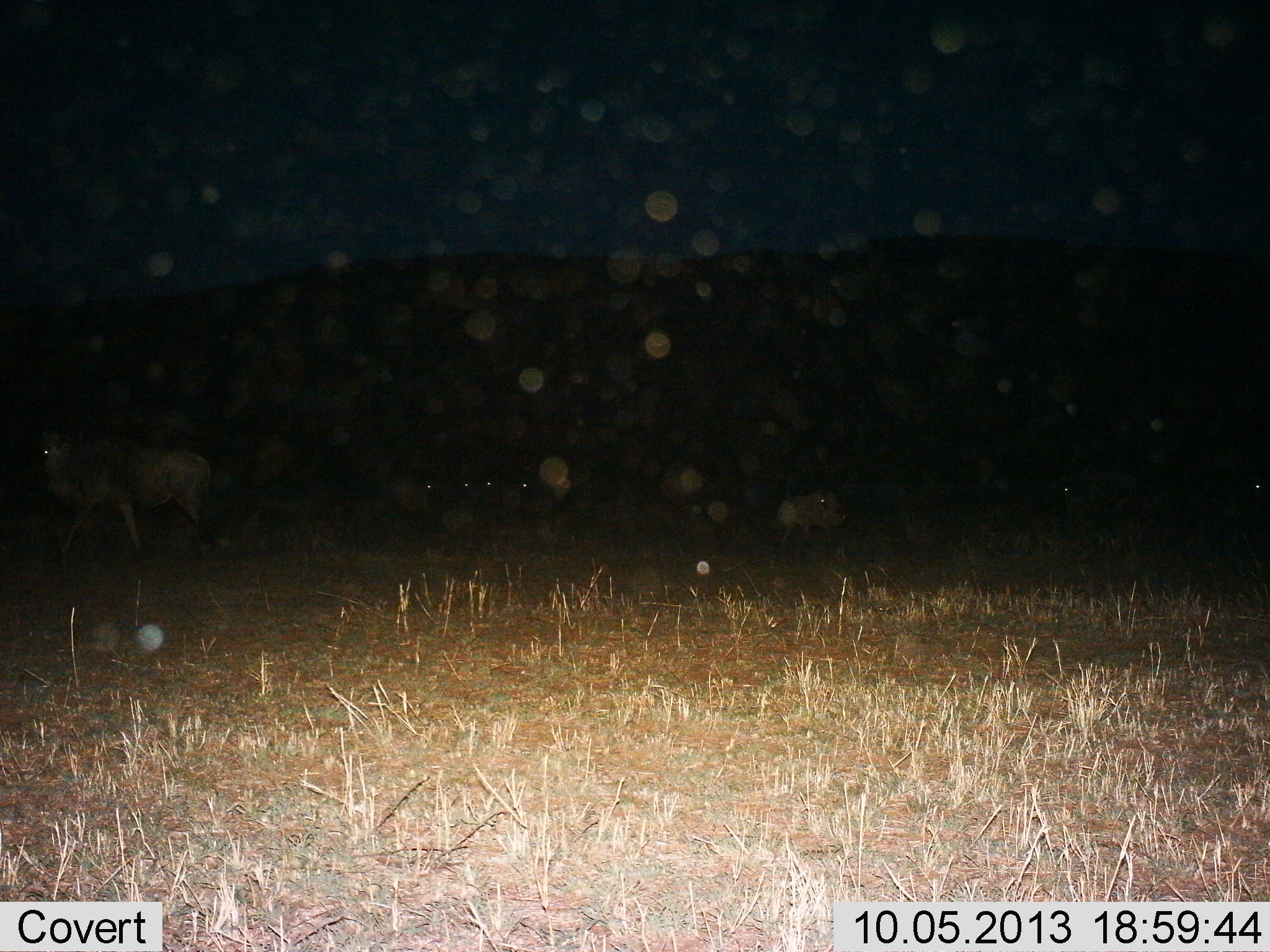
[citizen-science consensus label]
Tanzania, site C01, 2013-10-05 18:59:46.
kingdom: Animalia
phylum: Chordata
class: Mammalia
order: Artiodactyla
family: Bovidae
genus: Connochaetes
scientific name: Connochaetes taurinus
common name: blue wildebeest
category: wildebeest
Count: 2.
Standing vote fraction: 38%.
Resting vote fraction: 8%.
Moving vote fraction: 69%.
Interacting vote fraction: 0%.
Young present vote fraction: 0%.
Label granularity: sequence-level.